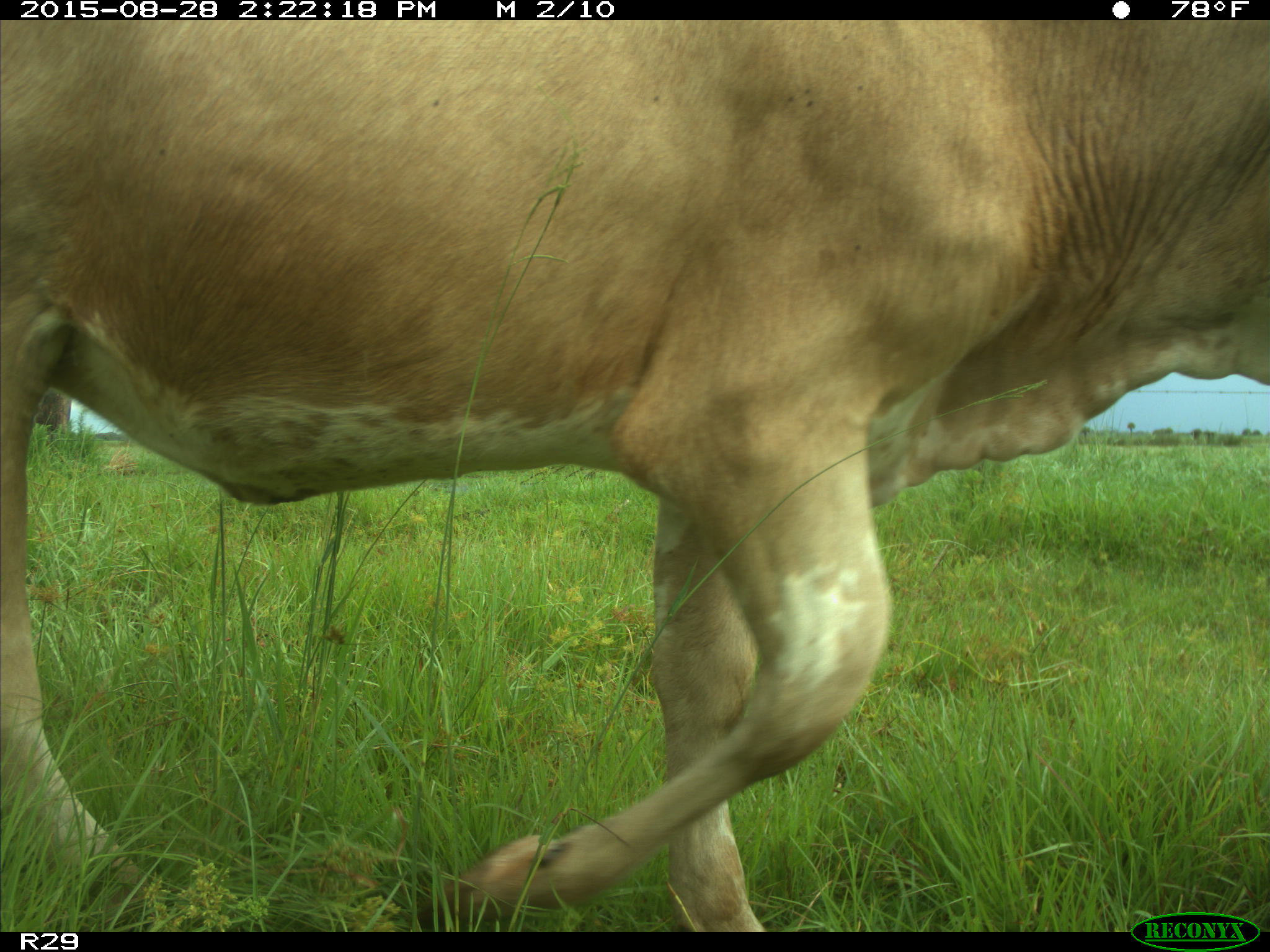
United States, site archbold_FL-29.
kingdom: Animalia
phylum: Chordata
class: Mammalia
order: Artiodactyla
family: Bovidae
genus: Bos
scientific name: Bos taurus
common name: domestic cow